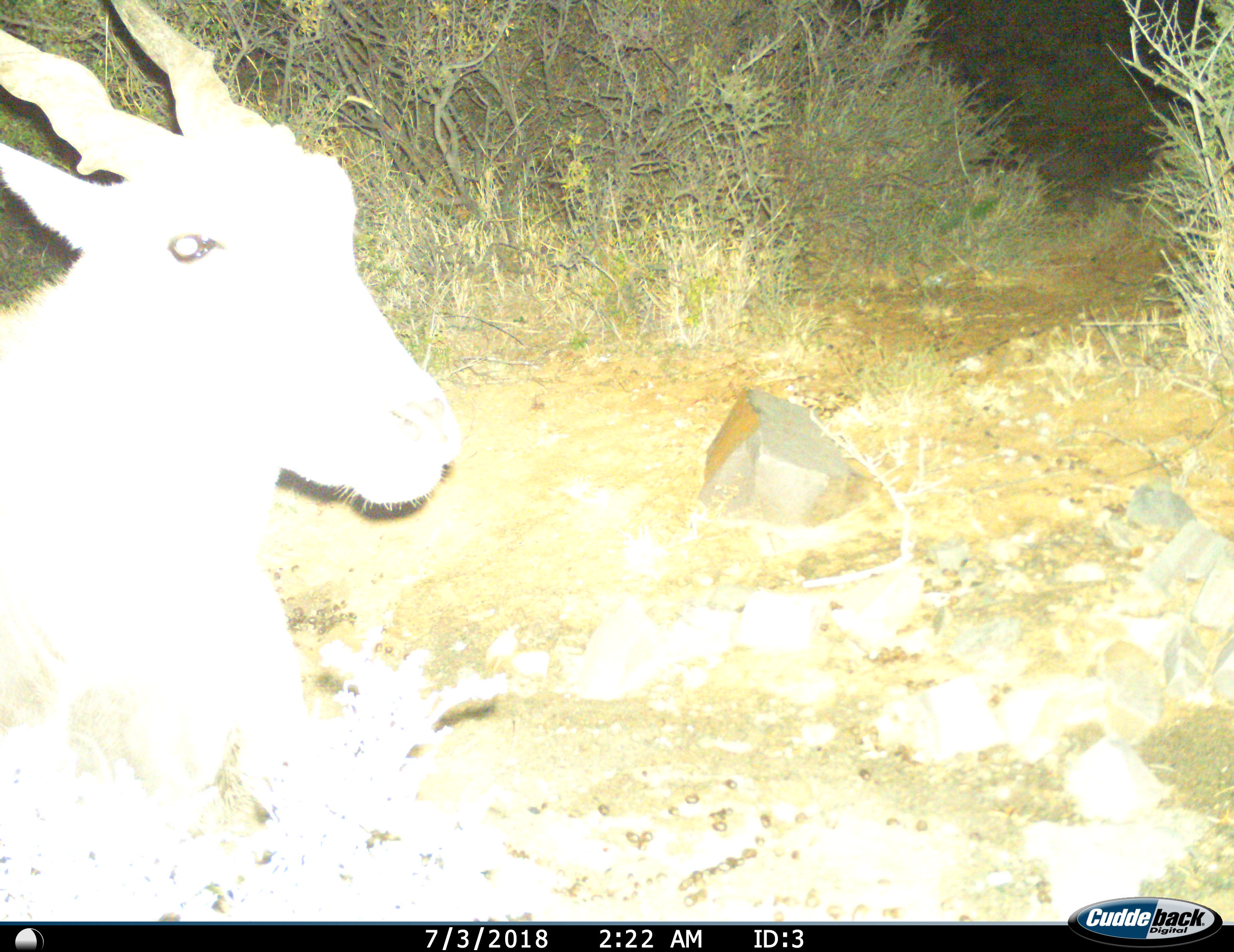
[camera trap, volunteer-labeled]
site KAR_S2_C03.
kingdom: Animalia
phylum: Chordata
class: Mammalia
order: Artiodactyla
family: Bovidae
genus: Tragelaphus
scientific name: Tragelaphus oryx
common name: eland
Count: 1.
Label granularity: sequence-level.